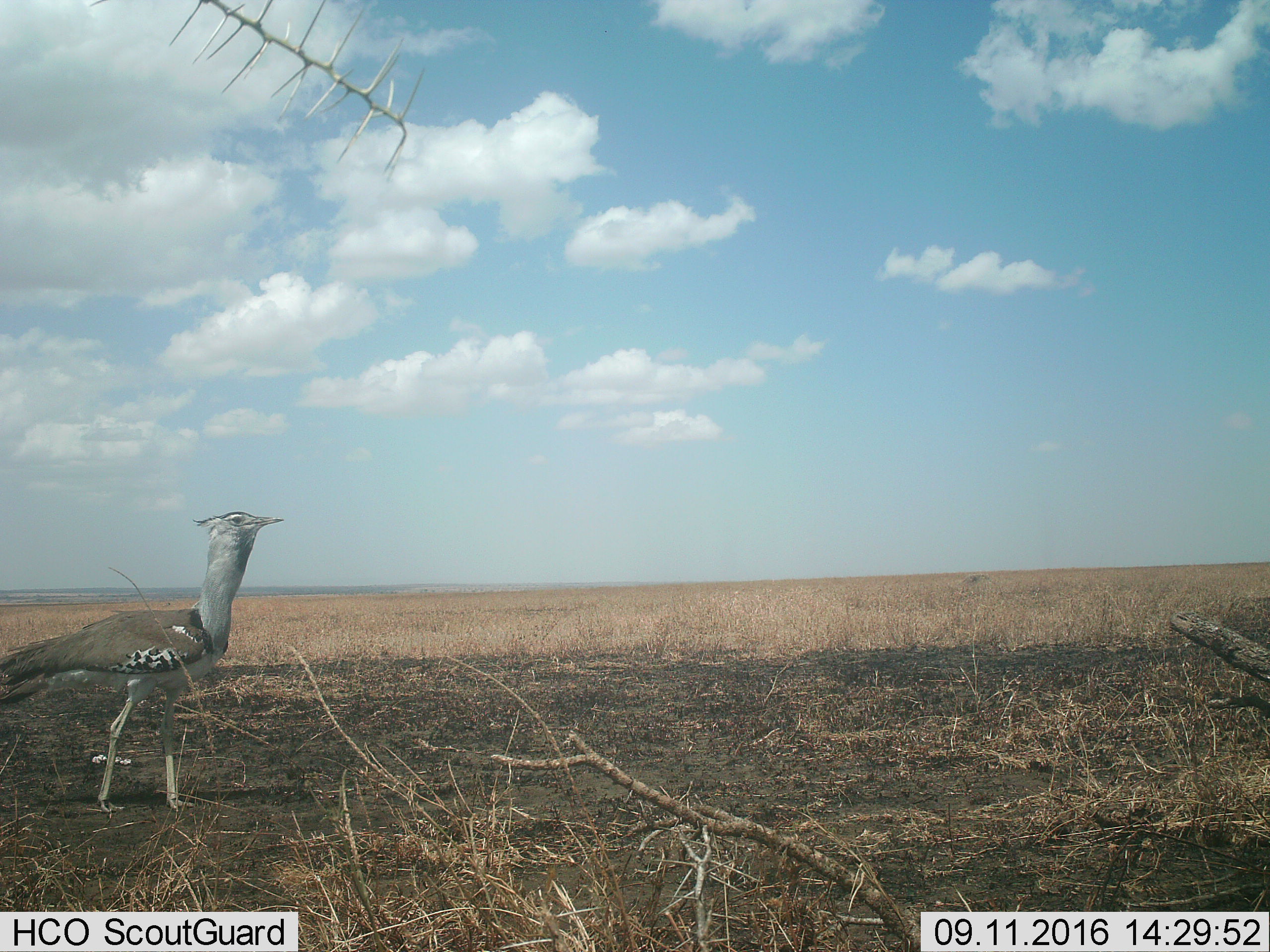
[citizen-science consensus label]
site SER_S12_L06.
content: unidentified animal